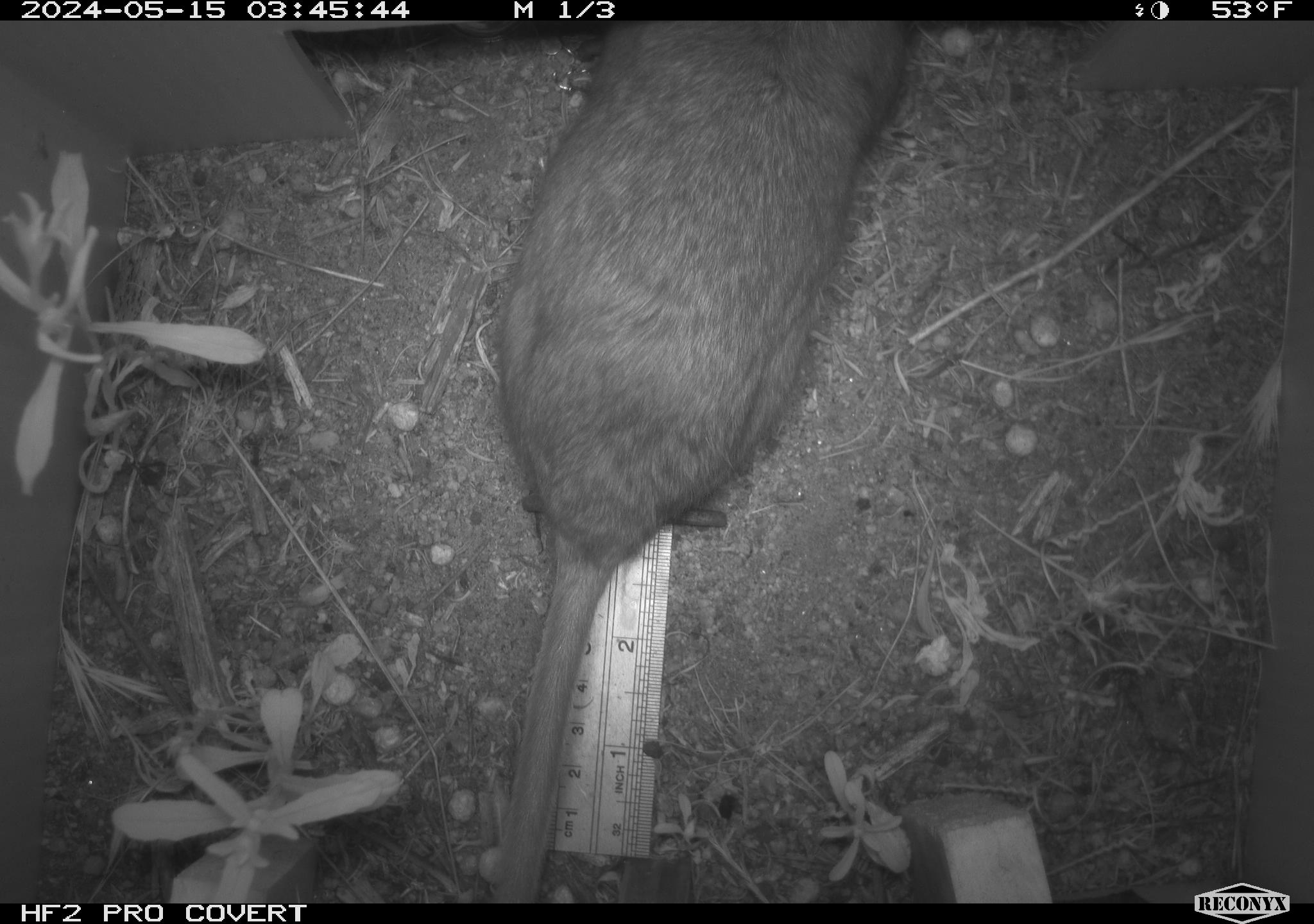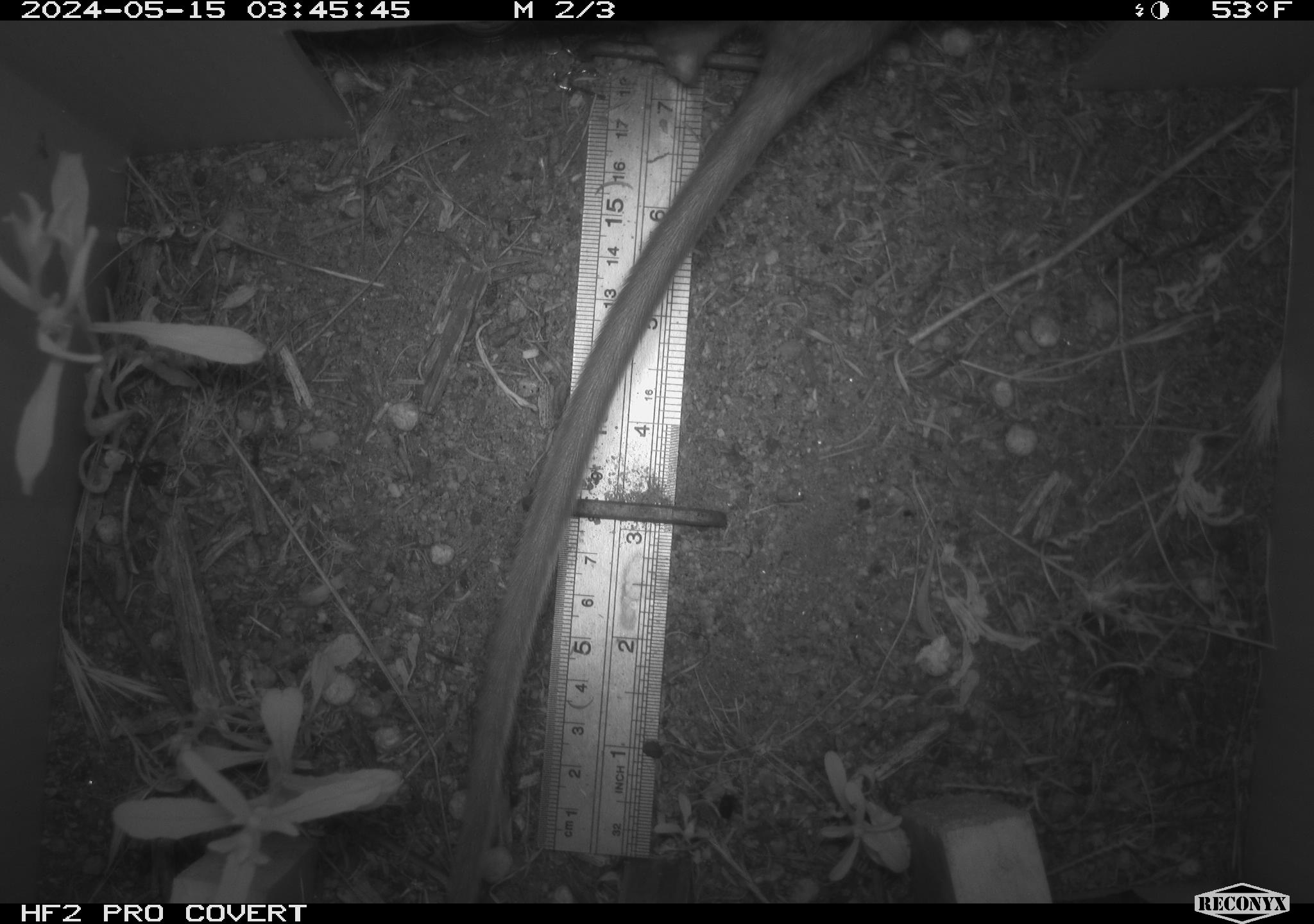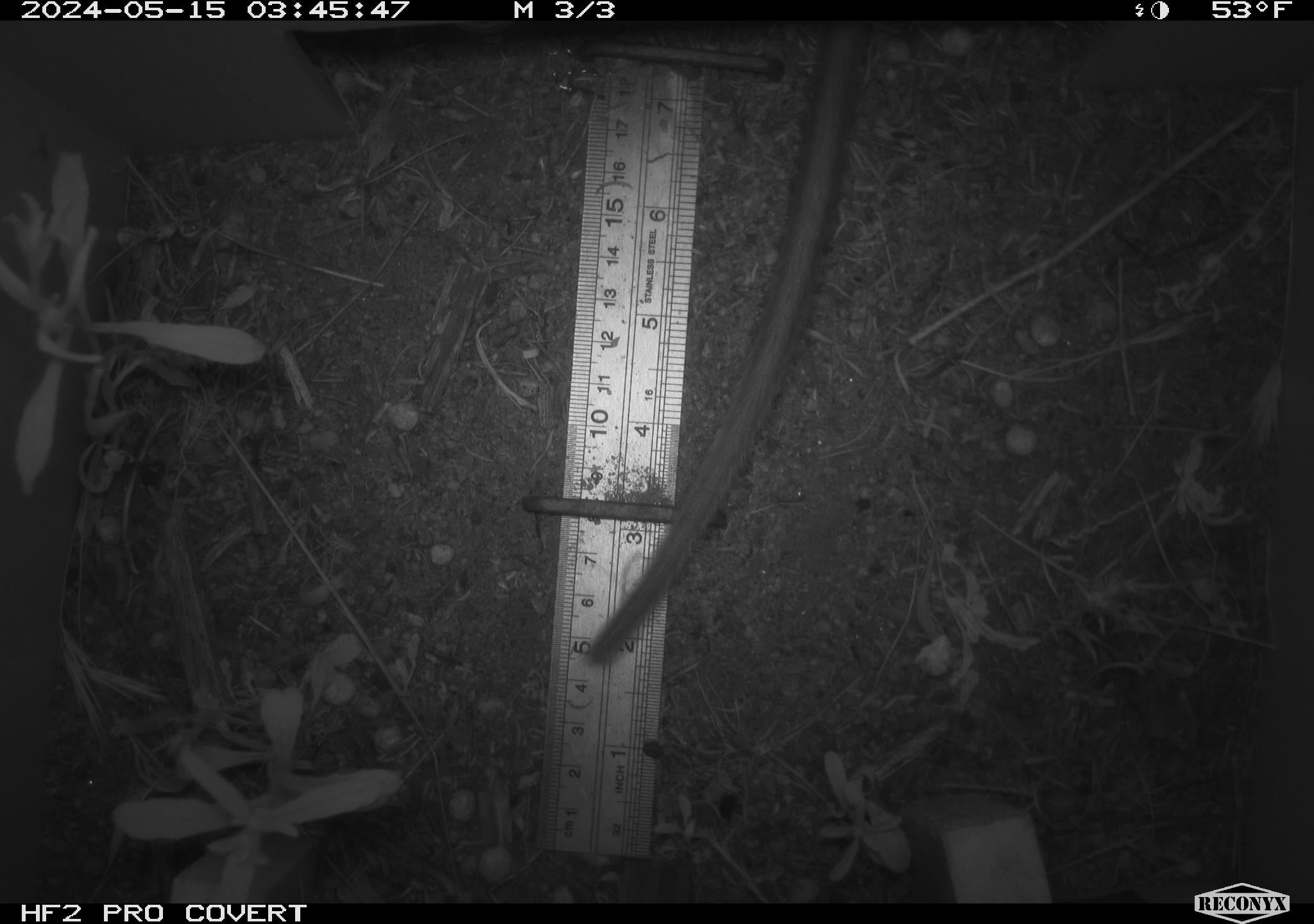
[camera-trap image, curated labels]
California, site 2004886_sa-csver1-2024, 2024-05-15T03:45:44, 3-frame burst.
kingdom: Animalia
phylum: Chordata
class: Mammalia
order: Rodentia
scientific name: Rodentia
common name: rodent